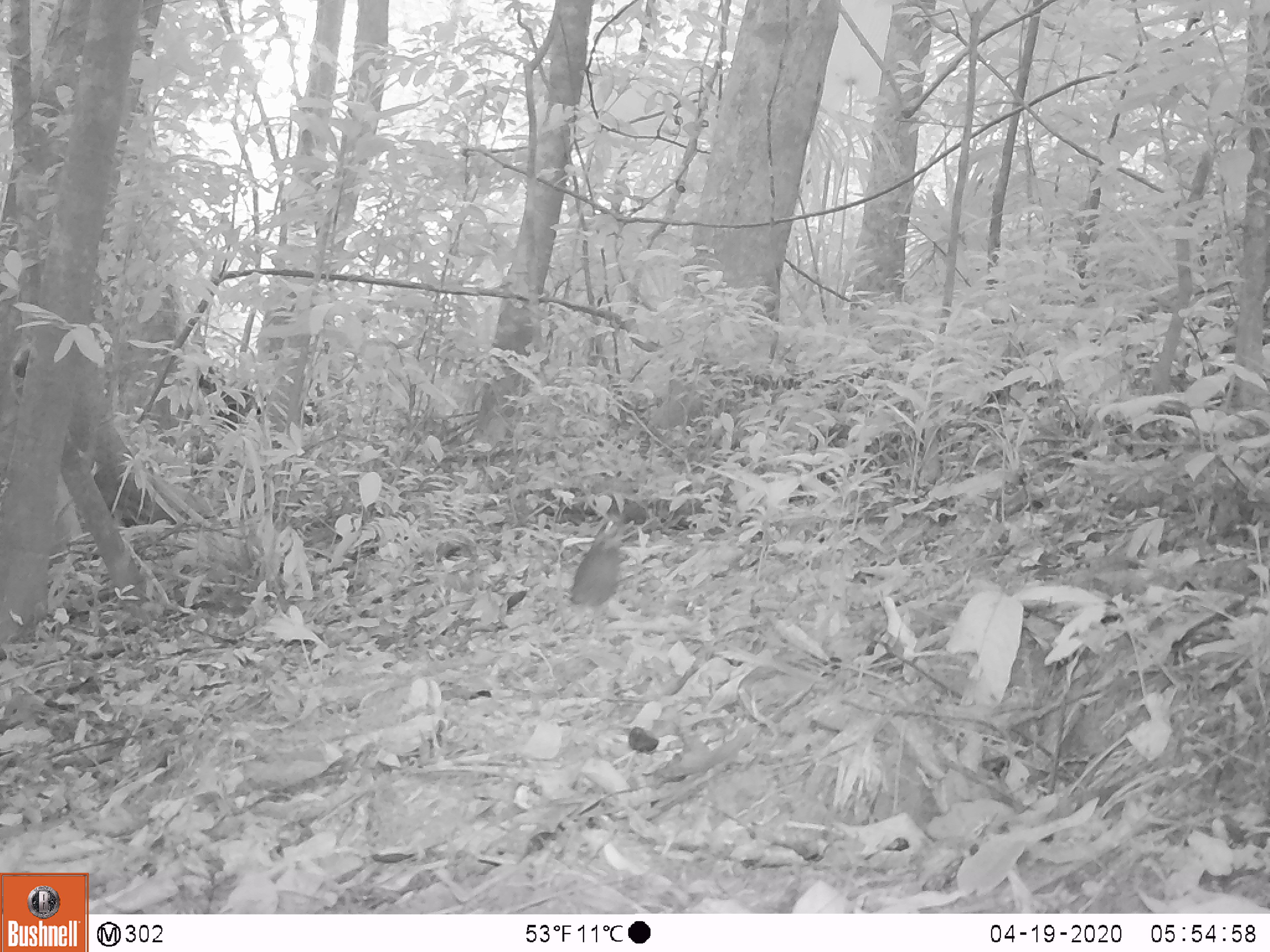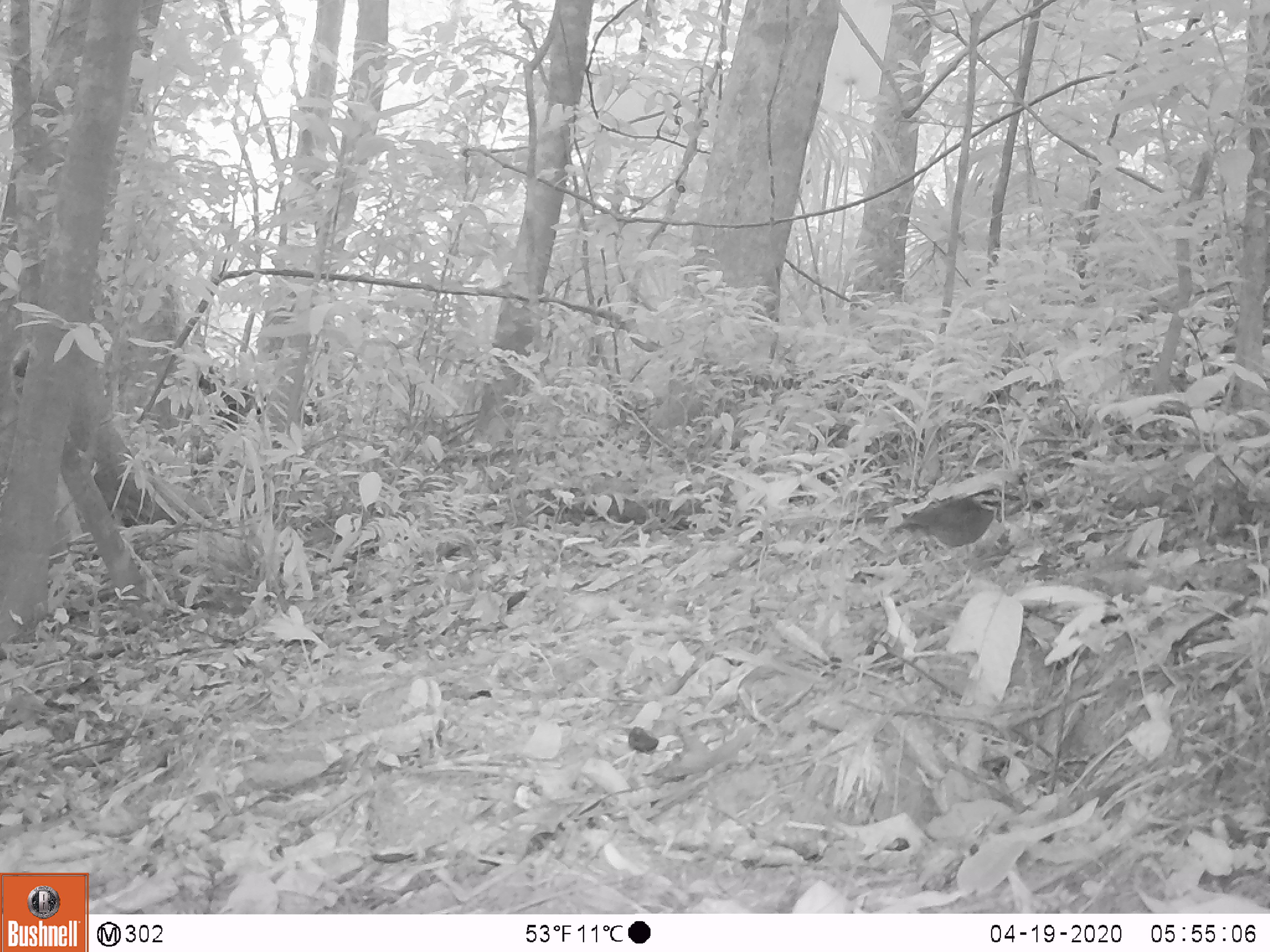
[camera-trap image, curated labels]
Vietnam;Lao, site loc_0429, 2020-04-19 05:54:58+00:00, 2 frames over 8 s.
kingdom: Animalia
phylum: Chordata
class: Aves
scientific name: Aves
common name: bird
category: unidentified bird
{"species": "unidentified bird (bird) (Aves)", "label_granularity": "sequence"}